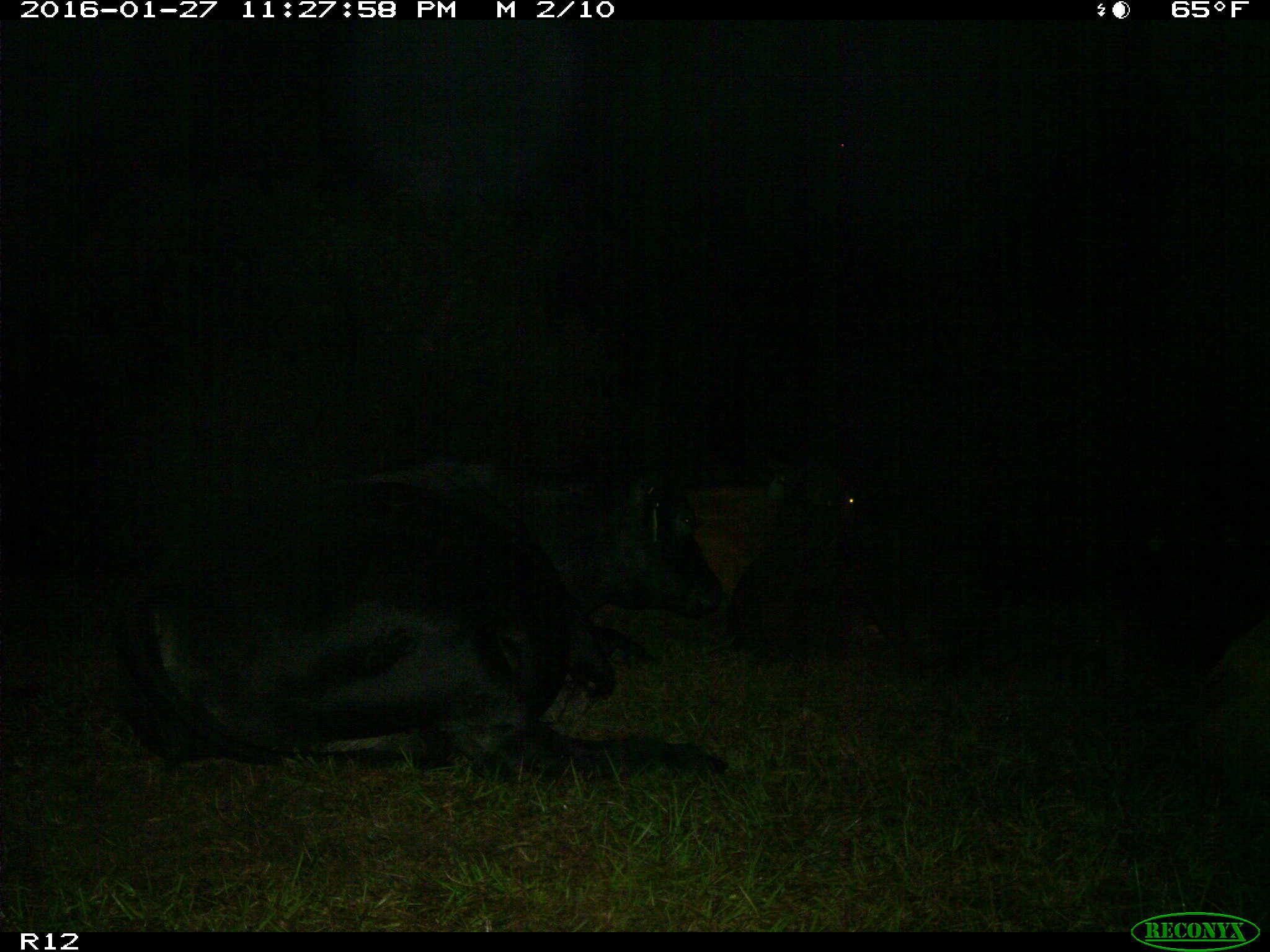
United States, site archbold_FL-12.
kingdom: Animalia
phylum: Chordata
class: Mammalia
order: Artiodactyla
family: Bovidae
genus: Bos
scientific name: Bos taurus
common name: domestic cow